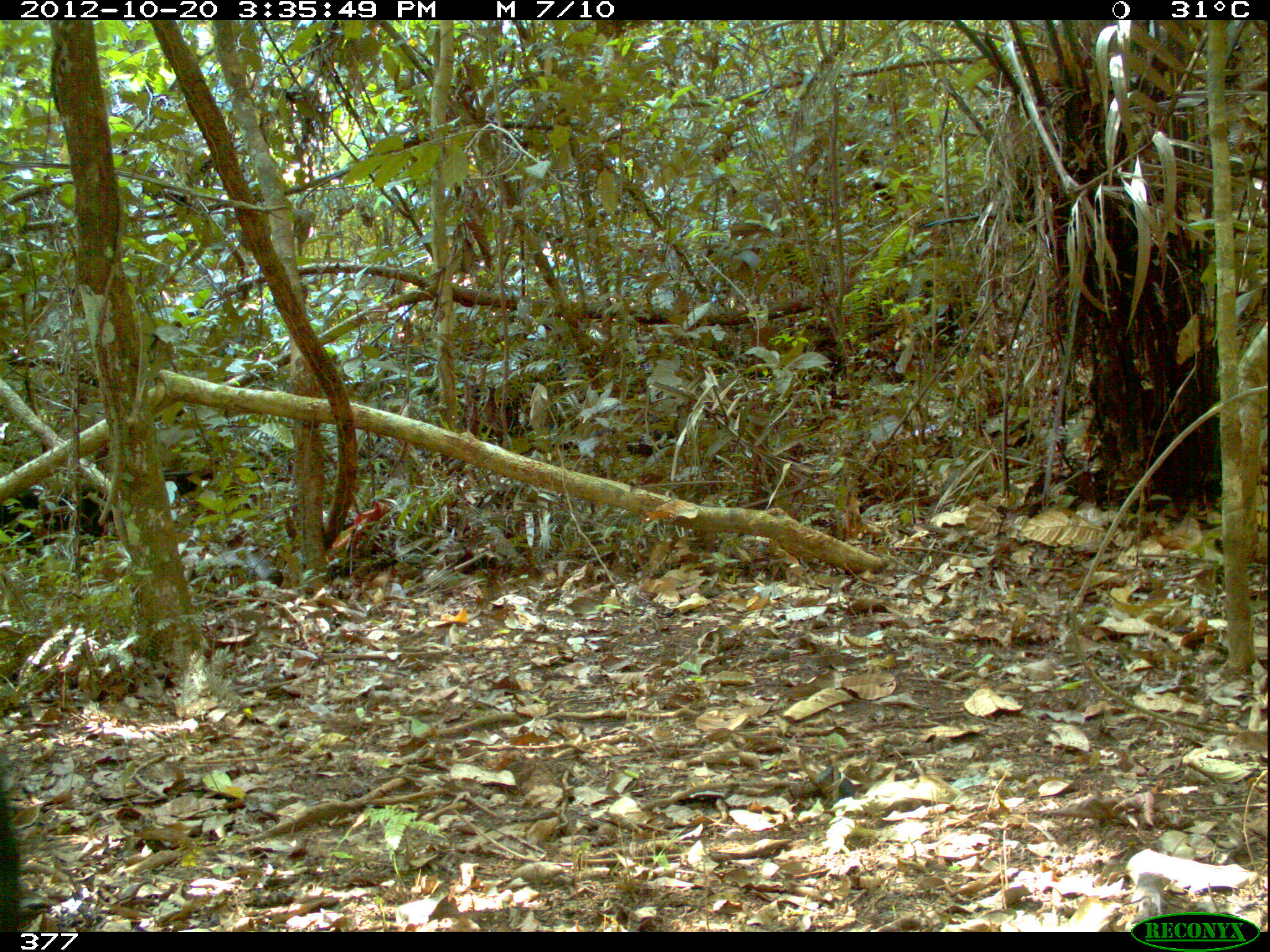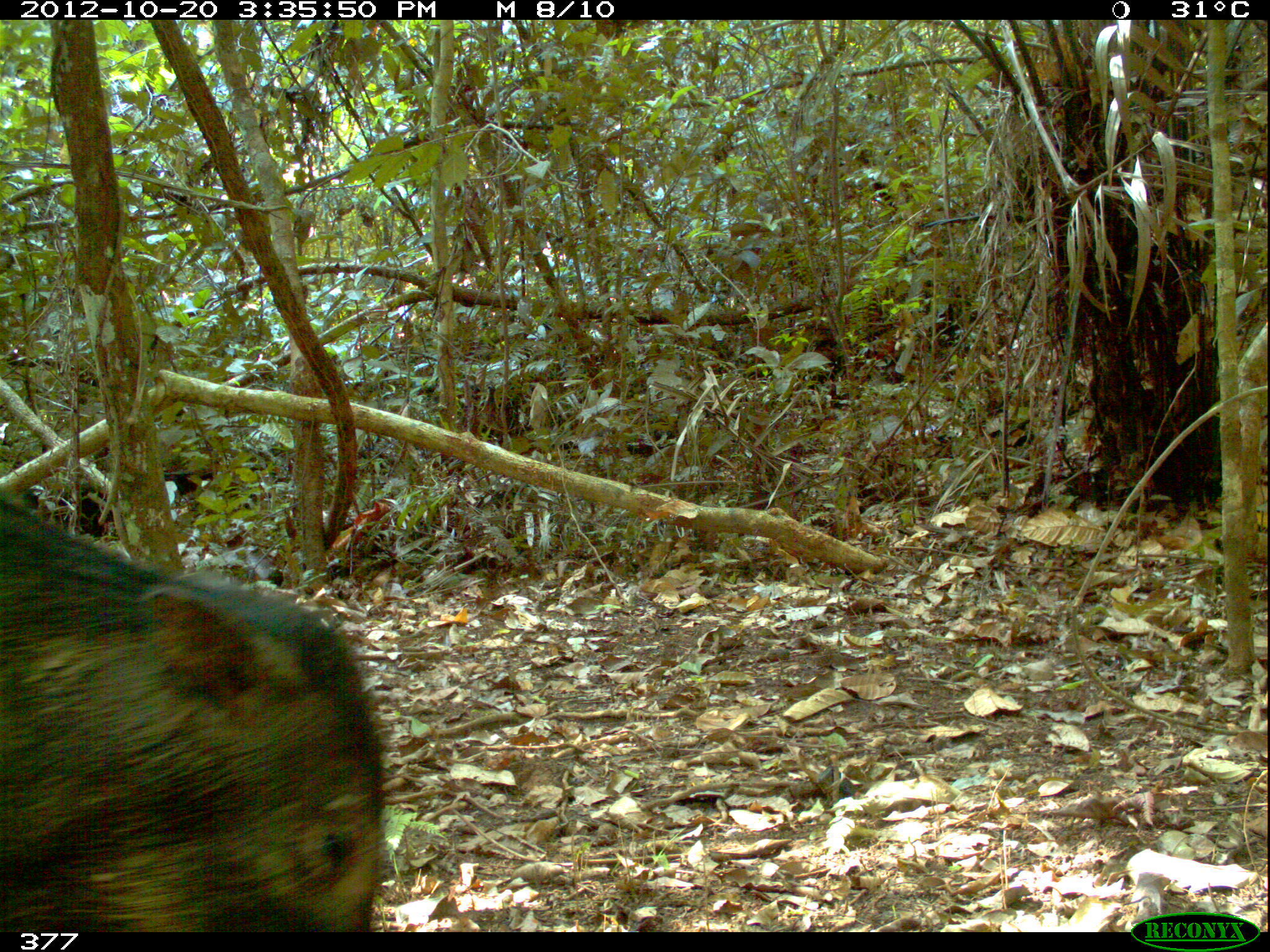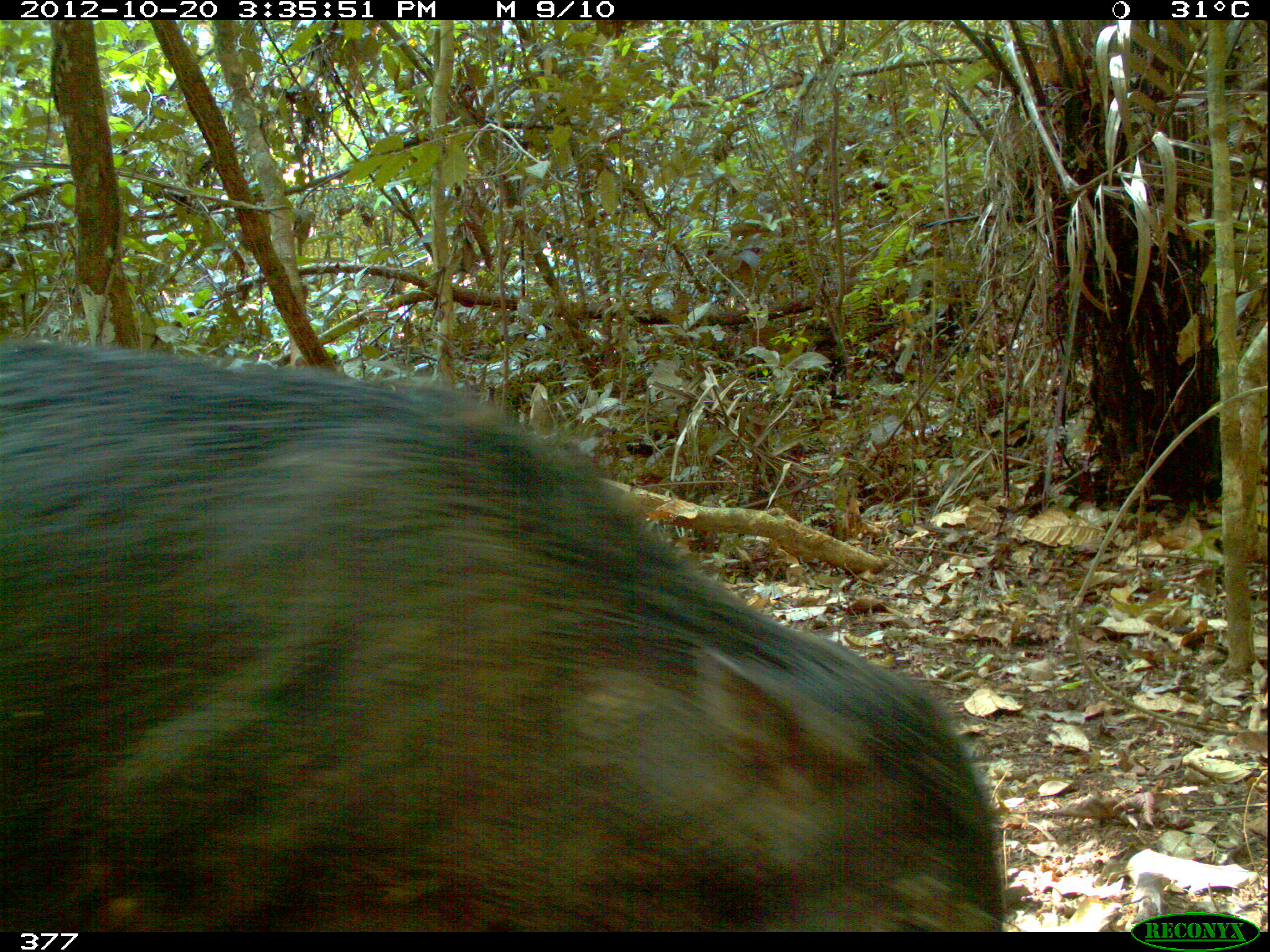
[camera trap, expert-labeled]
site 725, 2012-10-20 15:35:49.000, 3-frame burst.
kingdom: Animalia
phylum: Chordata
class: Mammalia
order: Artiodactyla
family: Tayassuidae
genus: Tayassu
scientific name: Tayassu pecari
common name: white-lipped peccary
Tayassu pecari (white-lipped peccary).